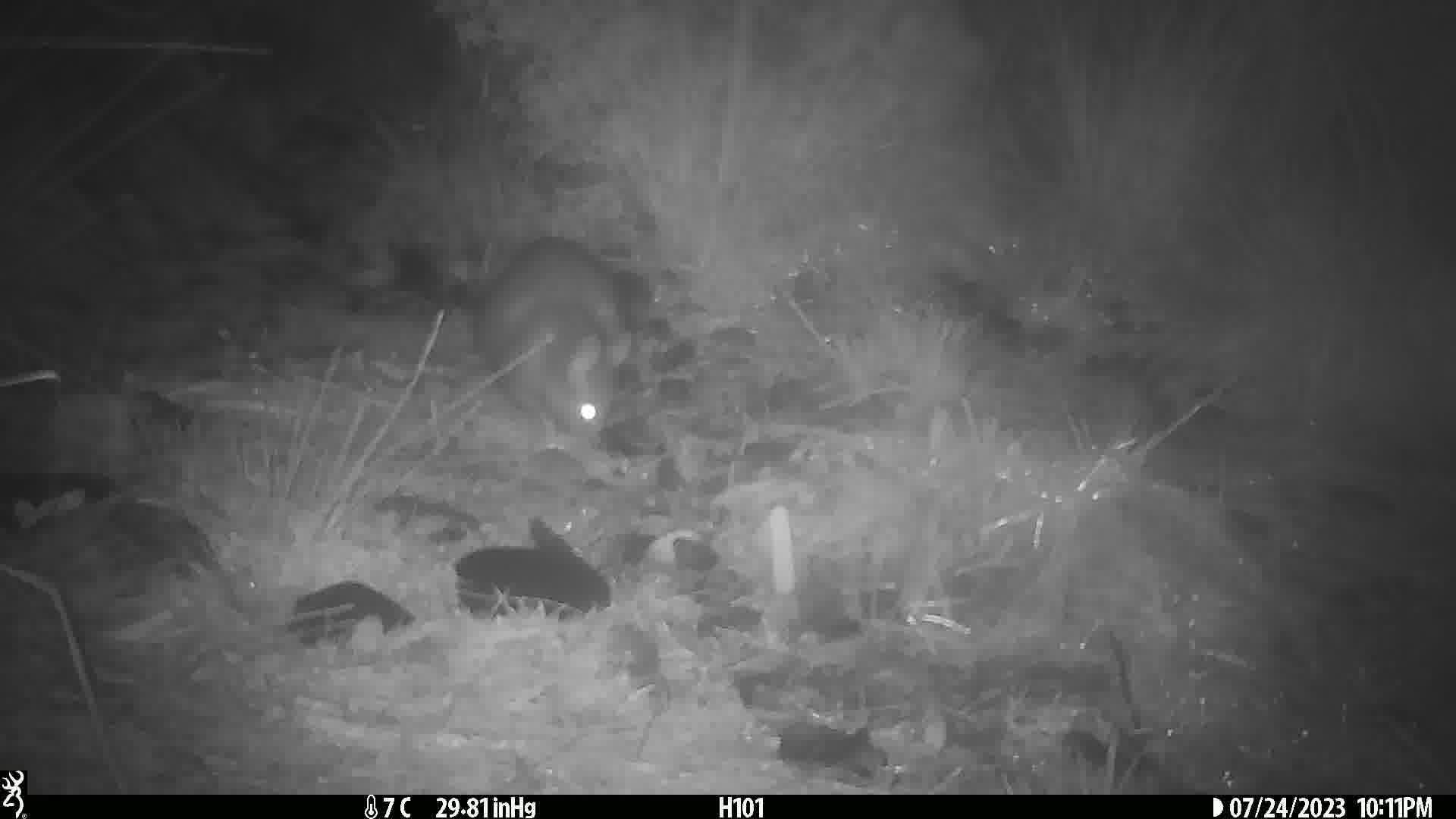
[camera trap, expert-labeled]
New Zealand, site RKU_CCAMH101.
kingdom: Animalia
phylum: Chordata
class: Mammalia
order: Diprotodontia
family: Phalangeridae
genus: Trichosurus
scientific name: Trichosurus vulpecula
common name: common brushtail possum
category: possum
Possum (common brushtail possum) (Trichosurus vulpecula).